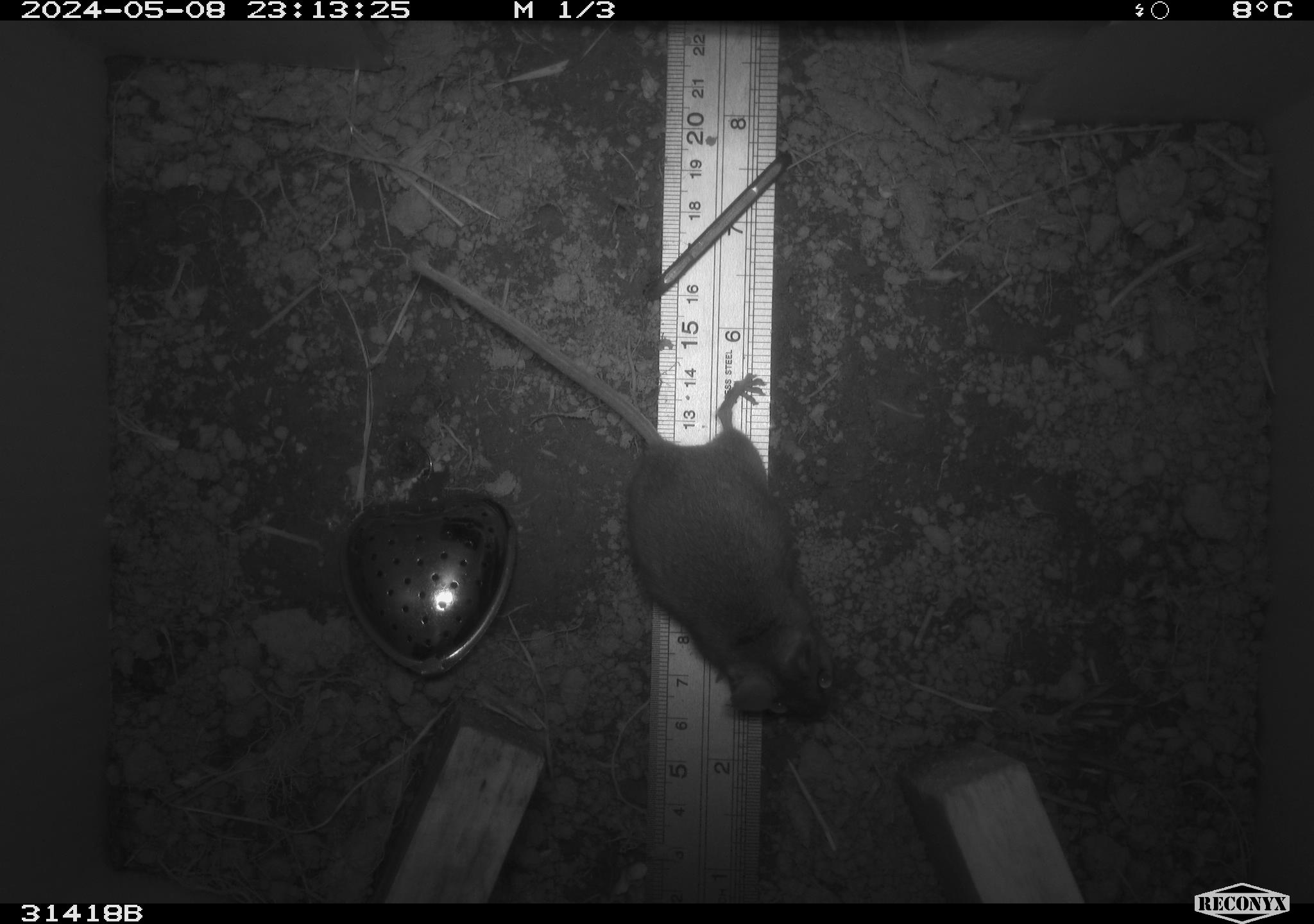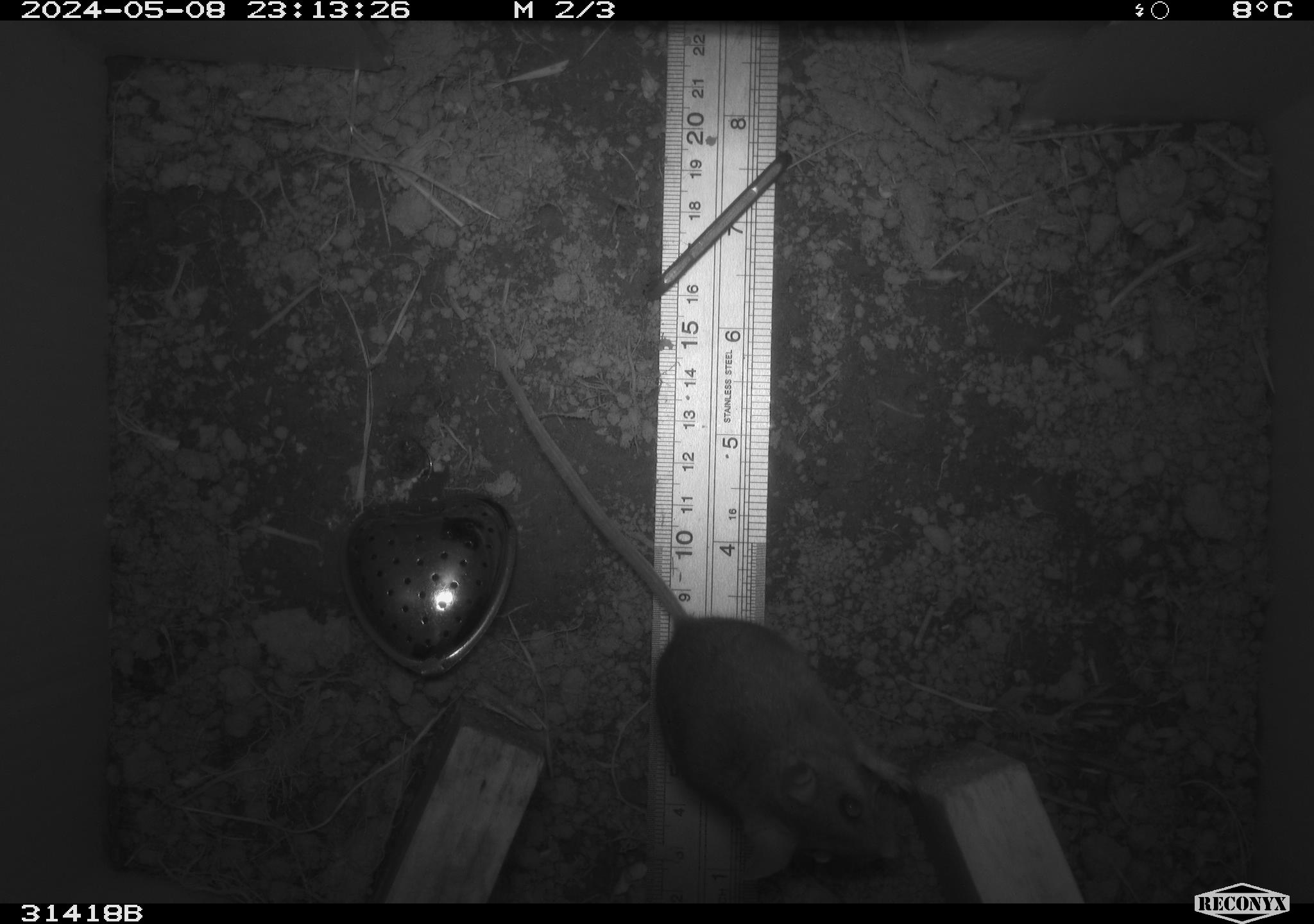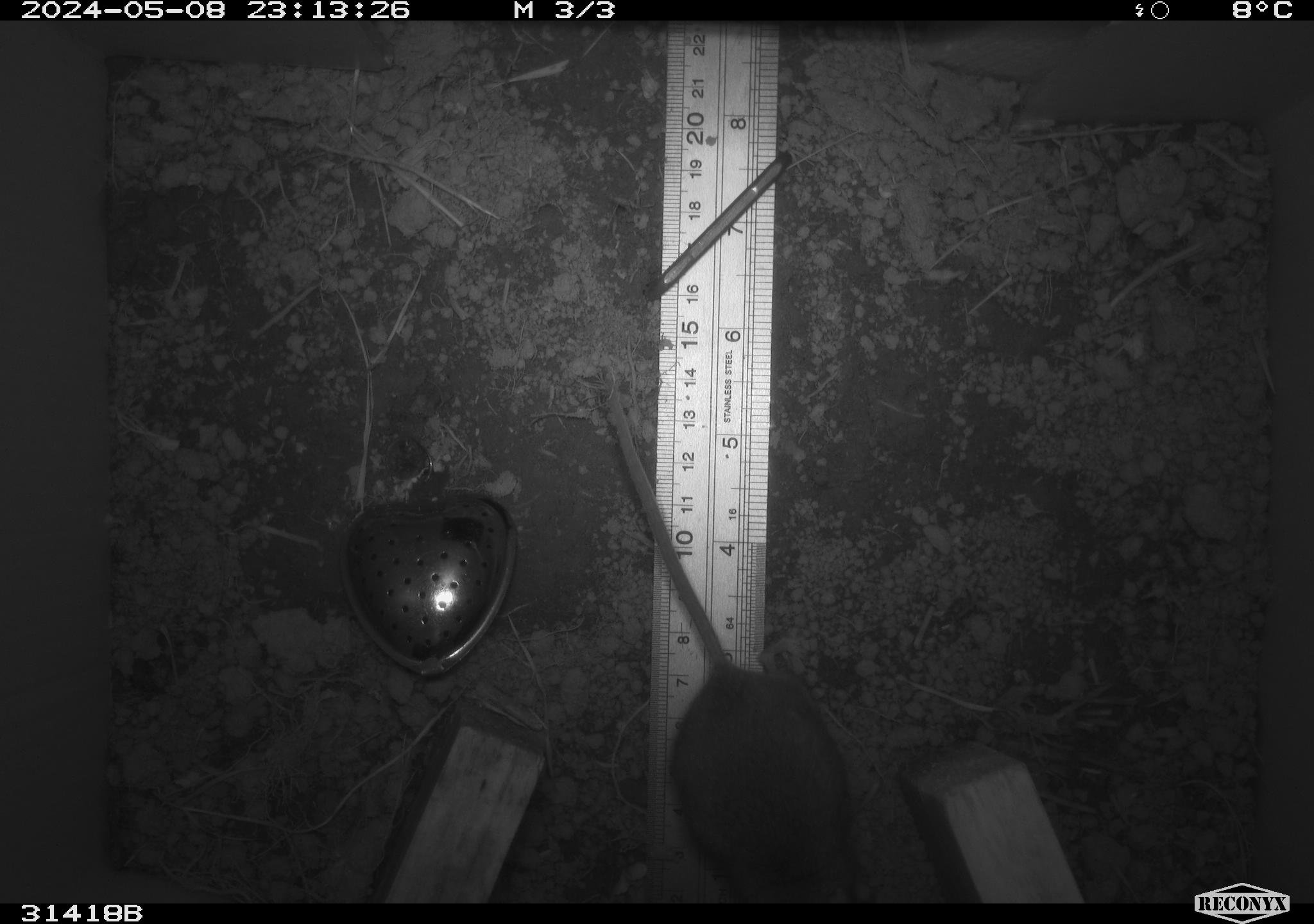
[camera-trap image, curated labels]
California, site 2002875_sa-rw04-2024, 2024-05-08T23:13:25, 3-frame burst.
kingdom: Animalia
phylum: Chordata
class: Mammalia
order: Rodentia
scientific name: Rodentia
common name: mouse species